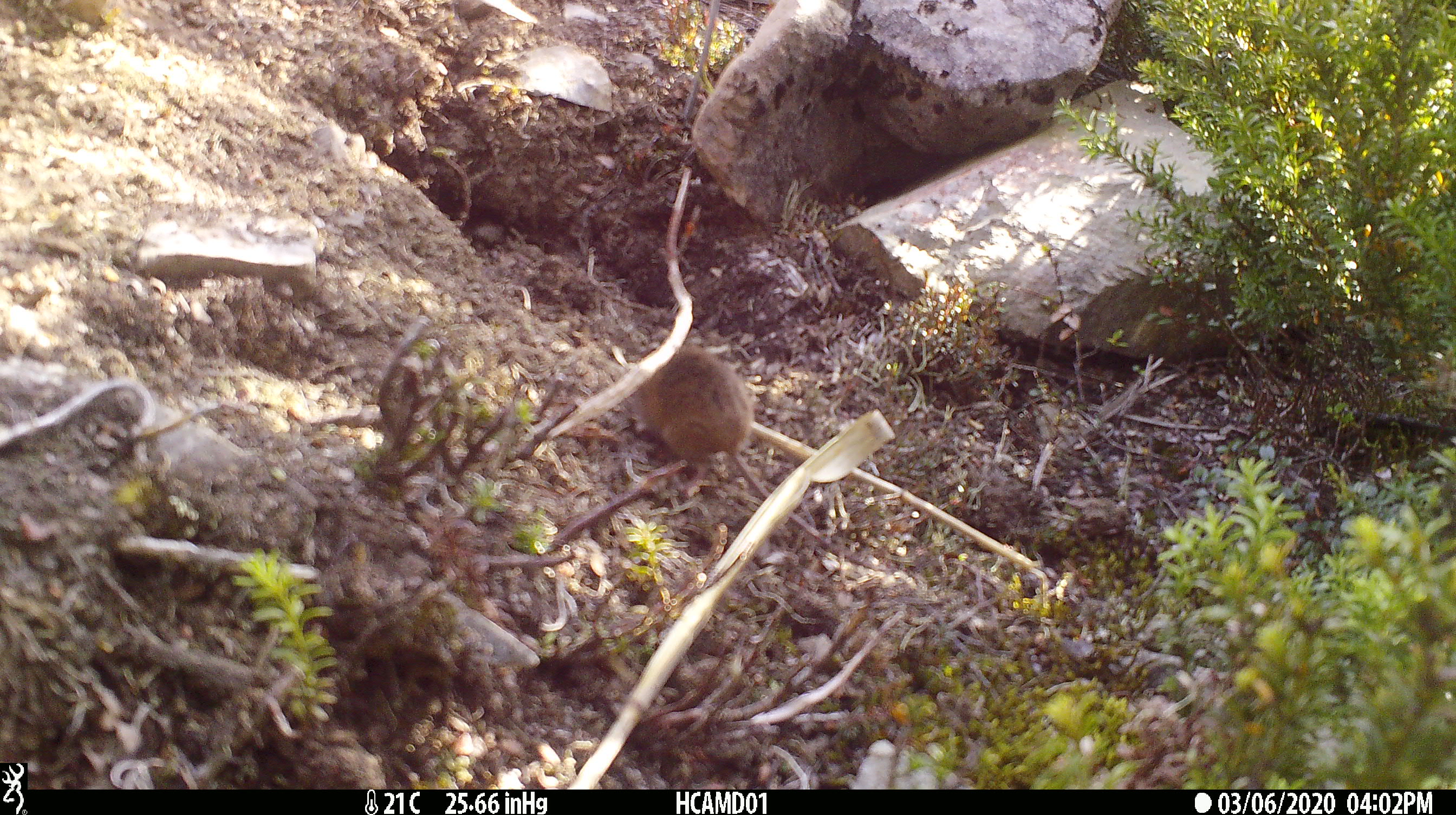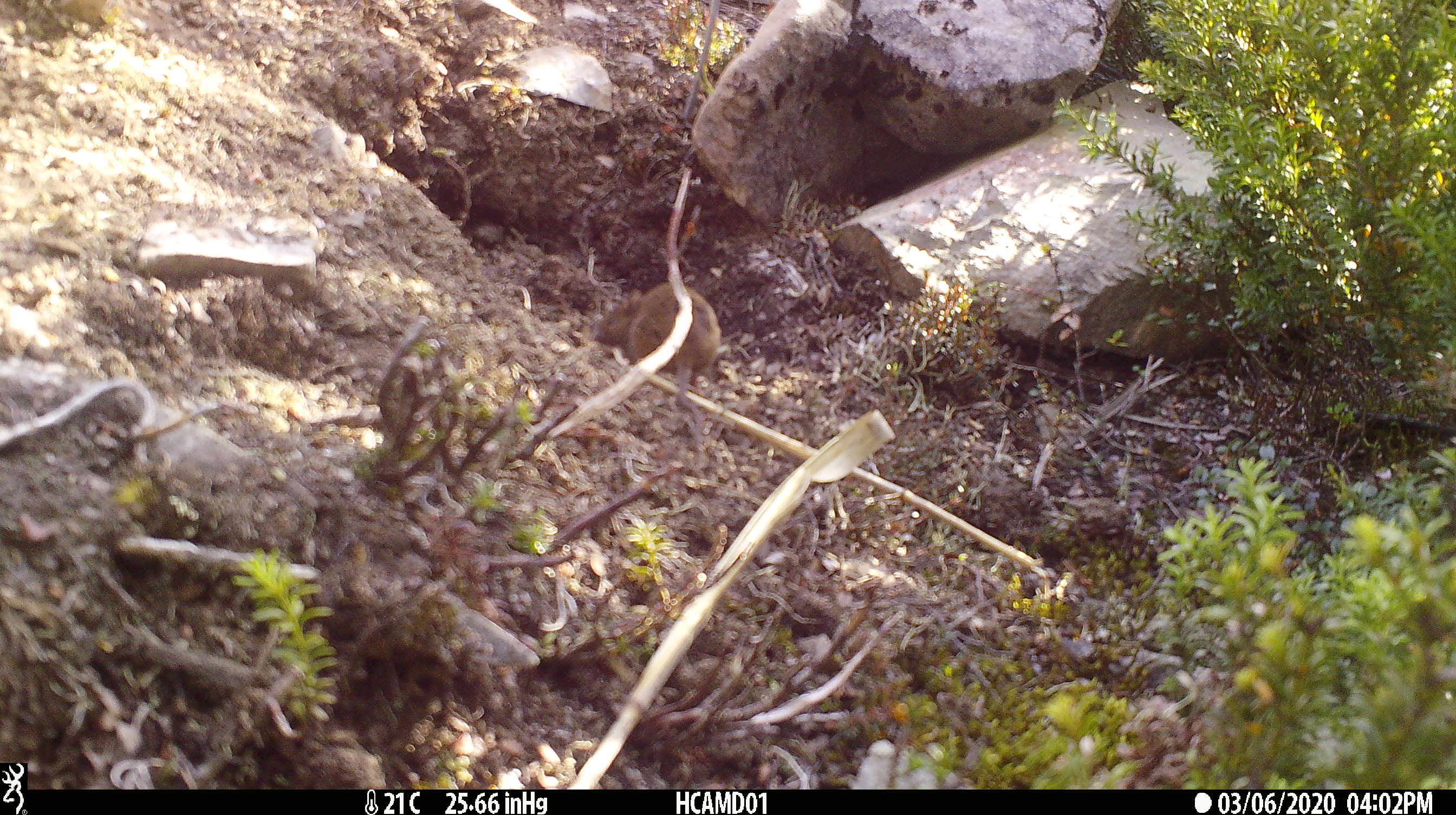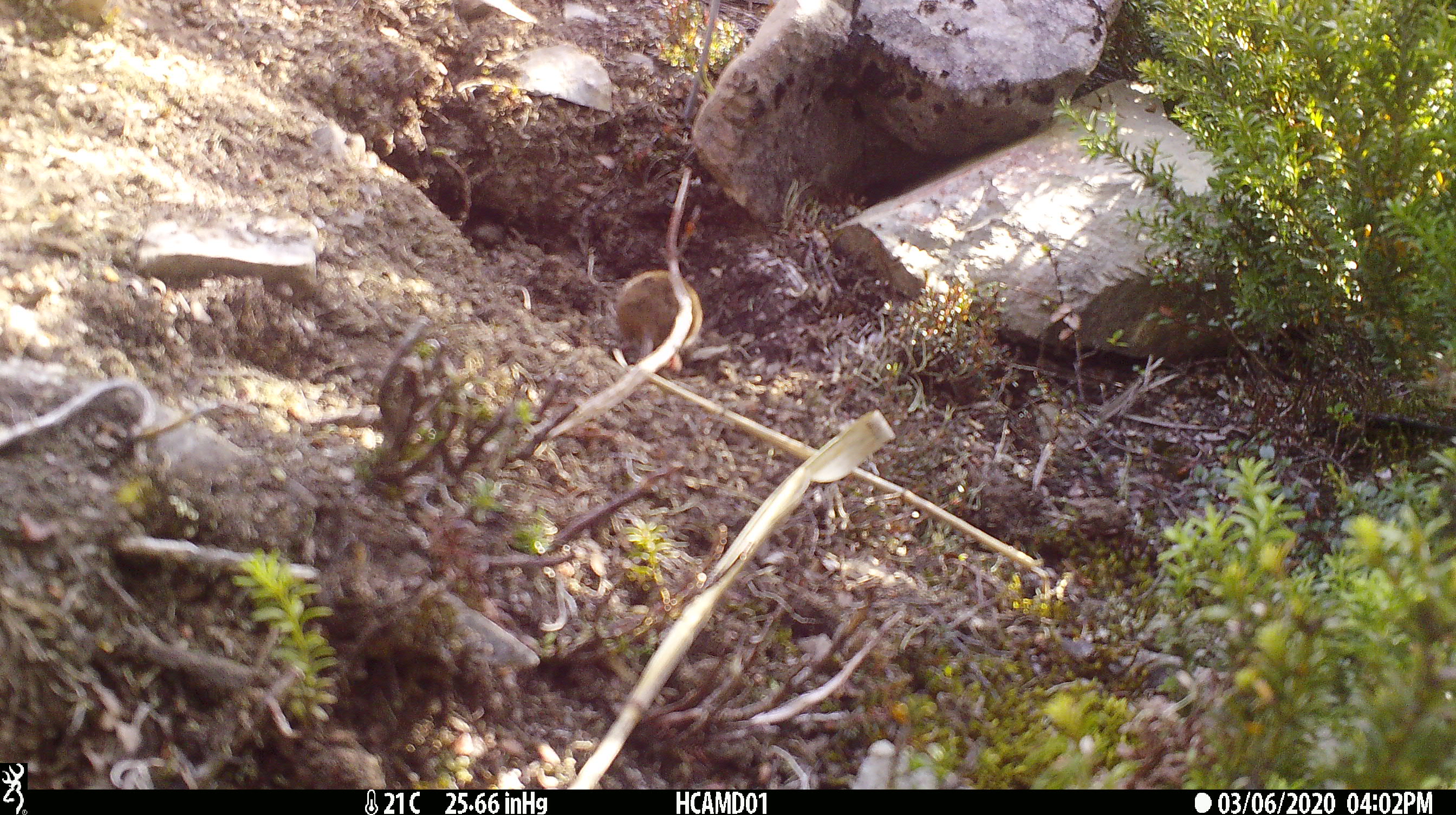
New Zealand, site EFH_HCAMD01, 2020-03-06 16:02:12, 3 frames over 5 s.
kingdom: Animalia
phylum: Chordata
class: Mammalia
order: Rodentia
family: Muridae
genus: Mus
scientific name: Mus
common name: mouse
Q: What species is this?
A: Mouse (Mus).